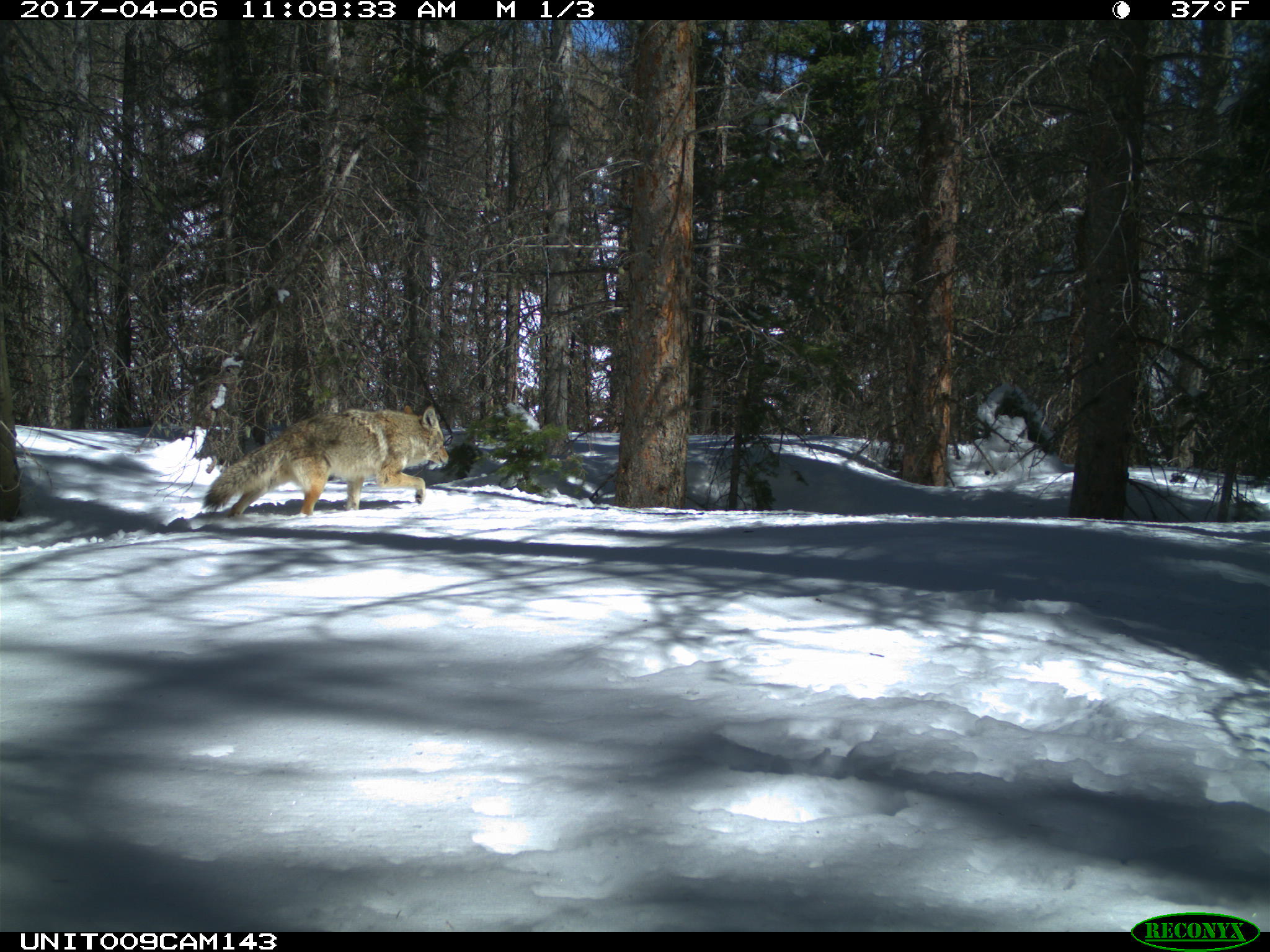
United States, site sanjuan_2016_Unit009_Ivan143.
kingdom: Animalia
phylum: Chordata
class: Mammalia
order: Carnivora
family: Canidae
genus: Canis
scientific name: Canis latrans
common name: coyote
Canis latrans (coyote).